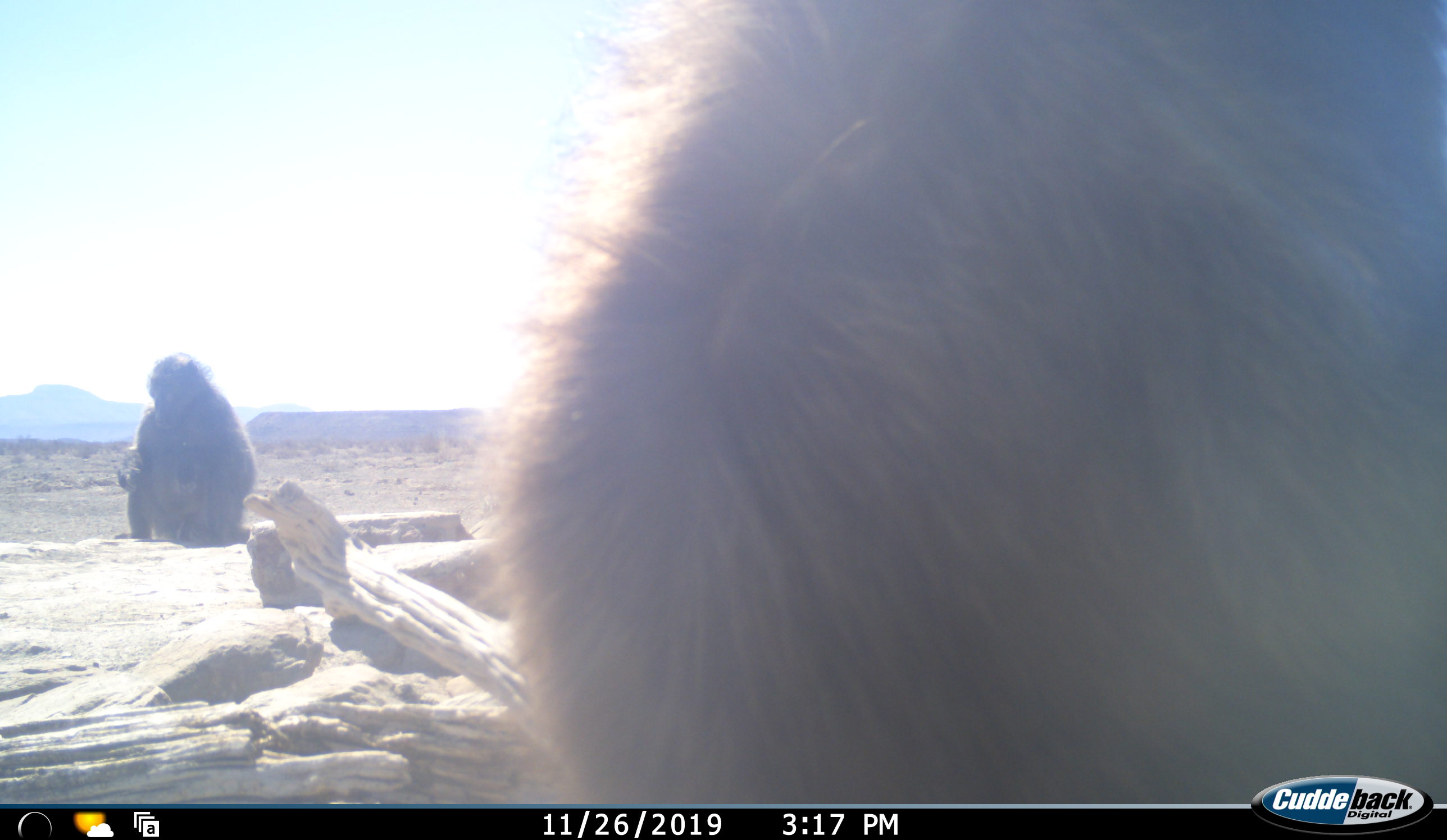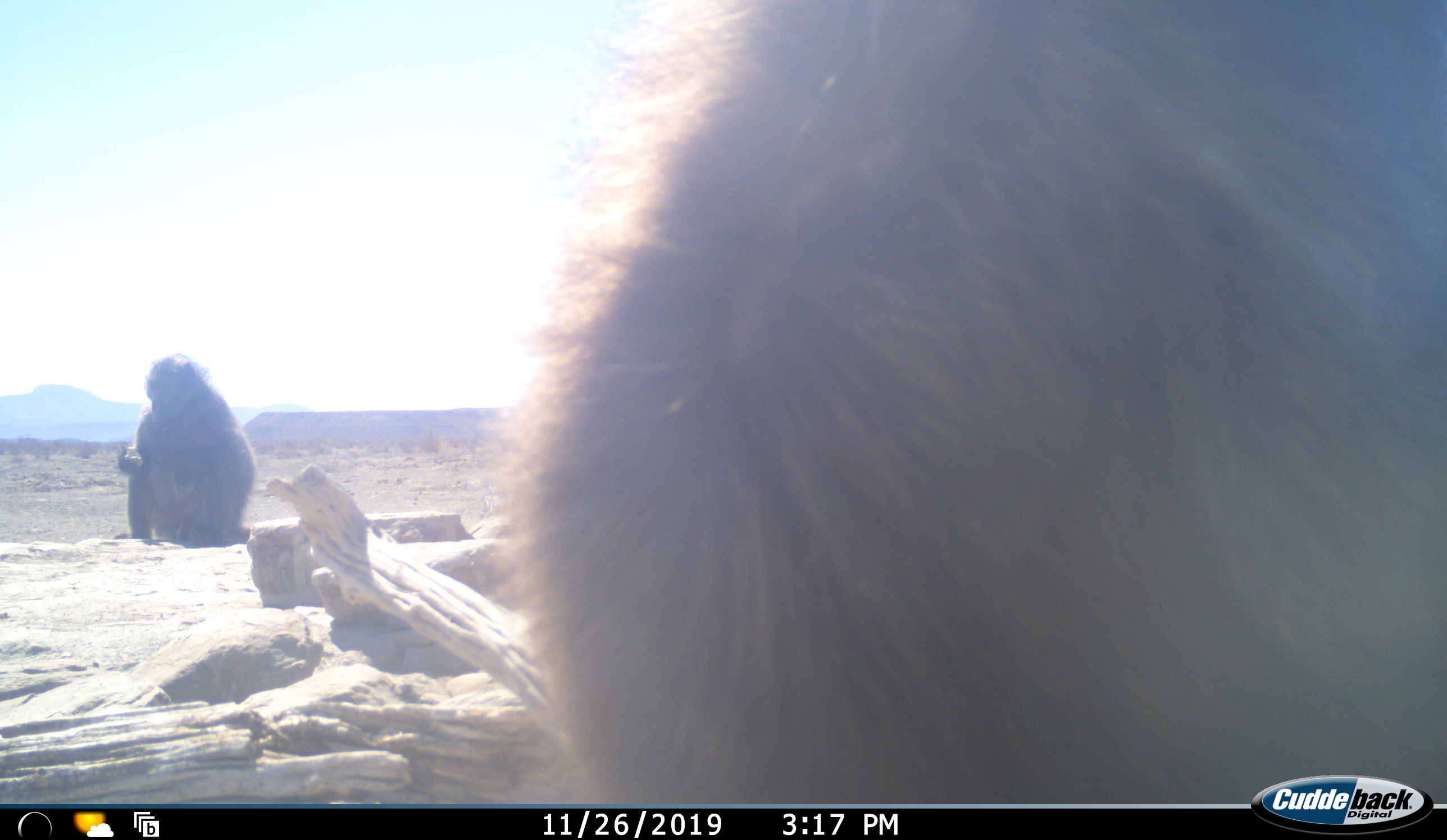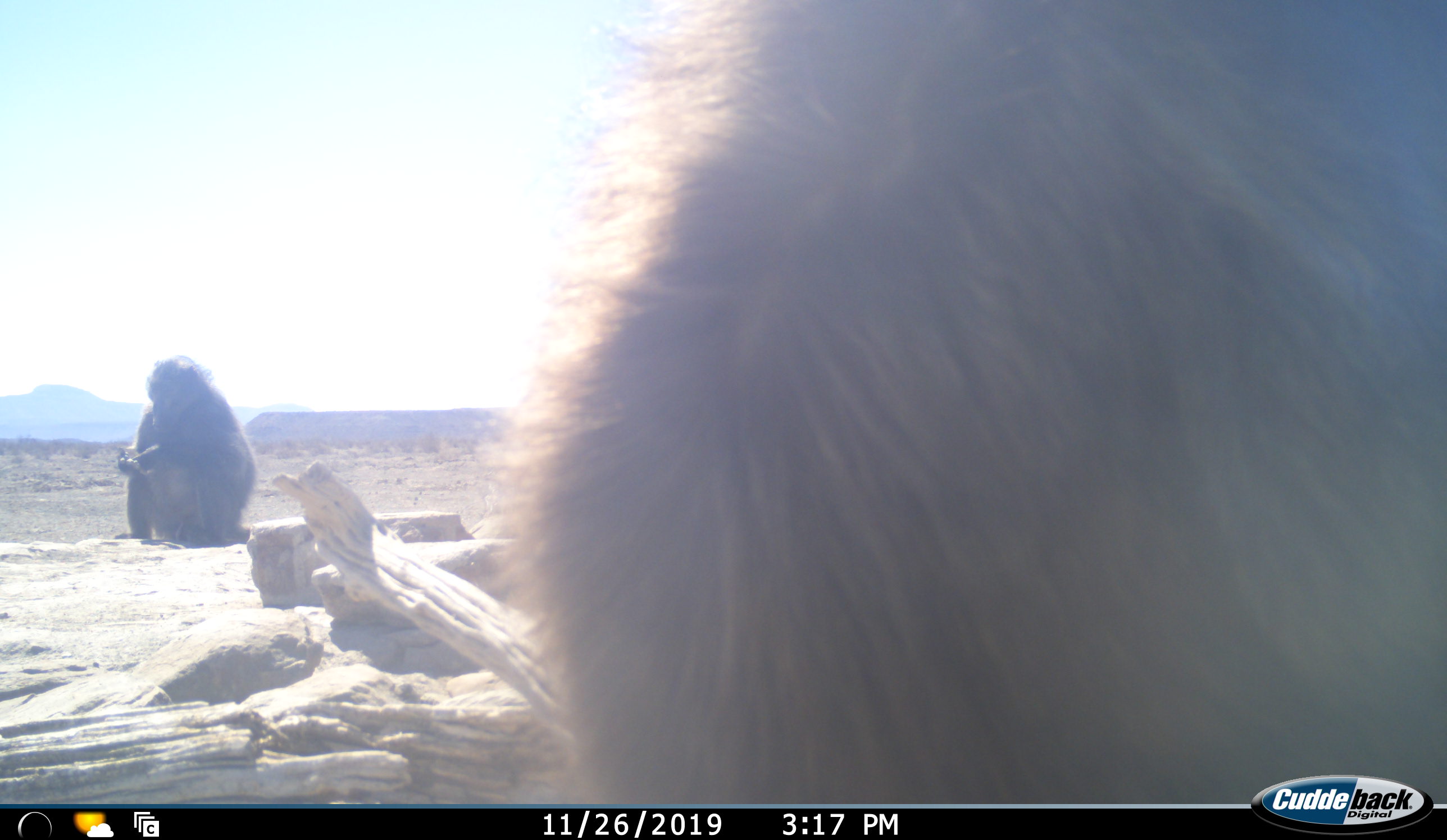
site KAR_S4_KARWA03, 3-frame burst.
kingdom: Animalia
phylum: Chordata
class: Mammalia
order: Primates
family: Cercopithecidae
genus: Papio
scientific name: Papio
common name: baboon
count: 2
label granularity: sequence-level